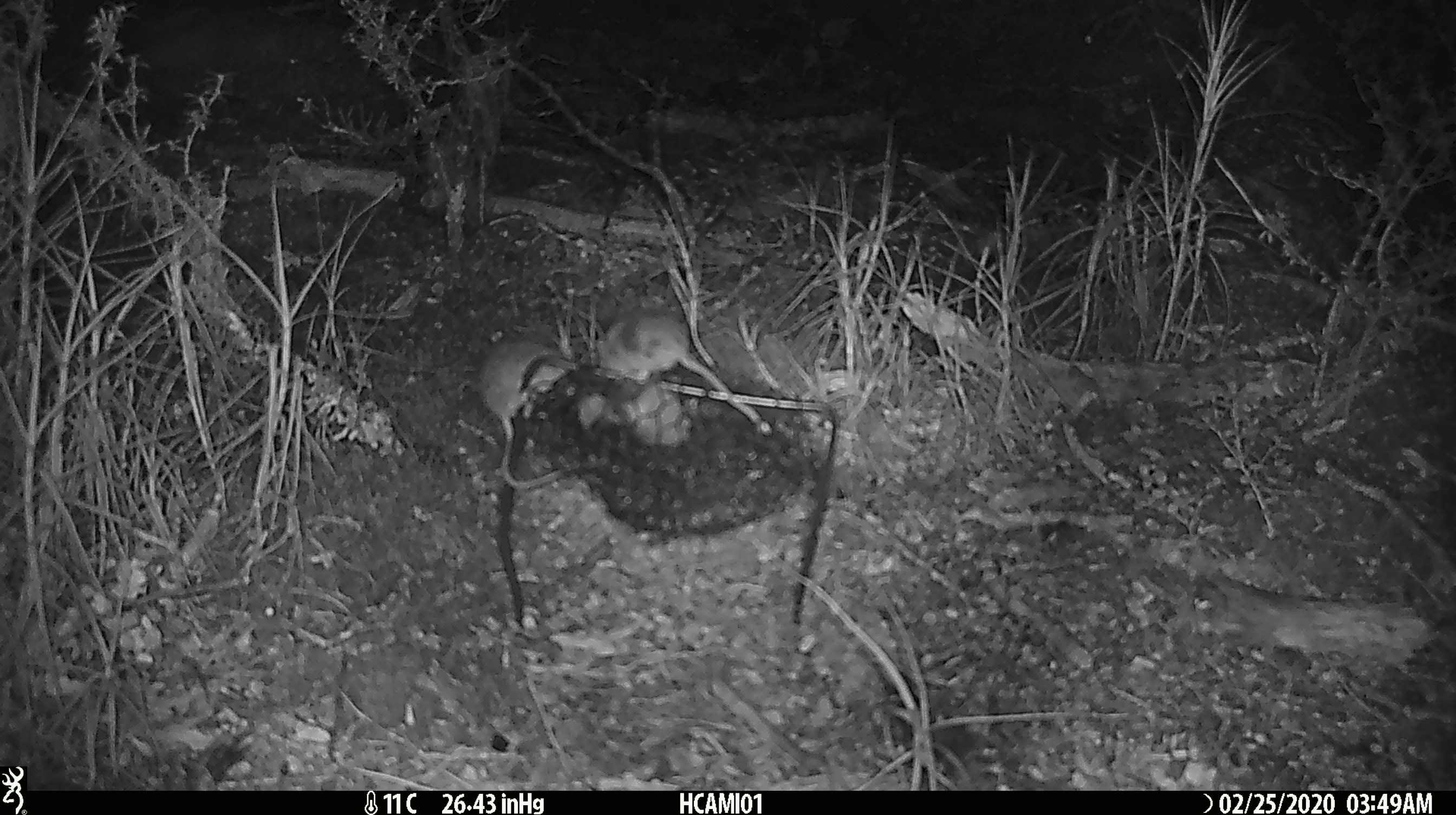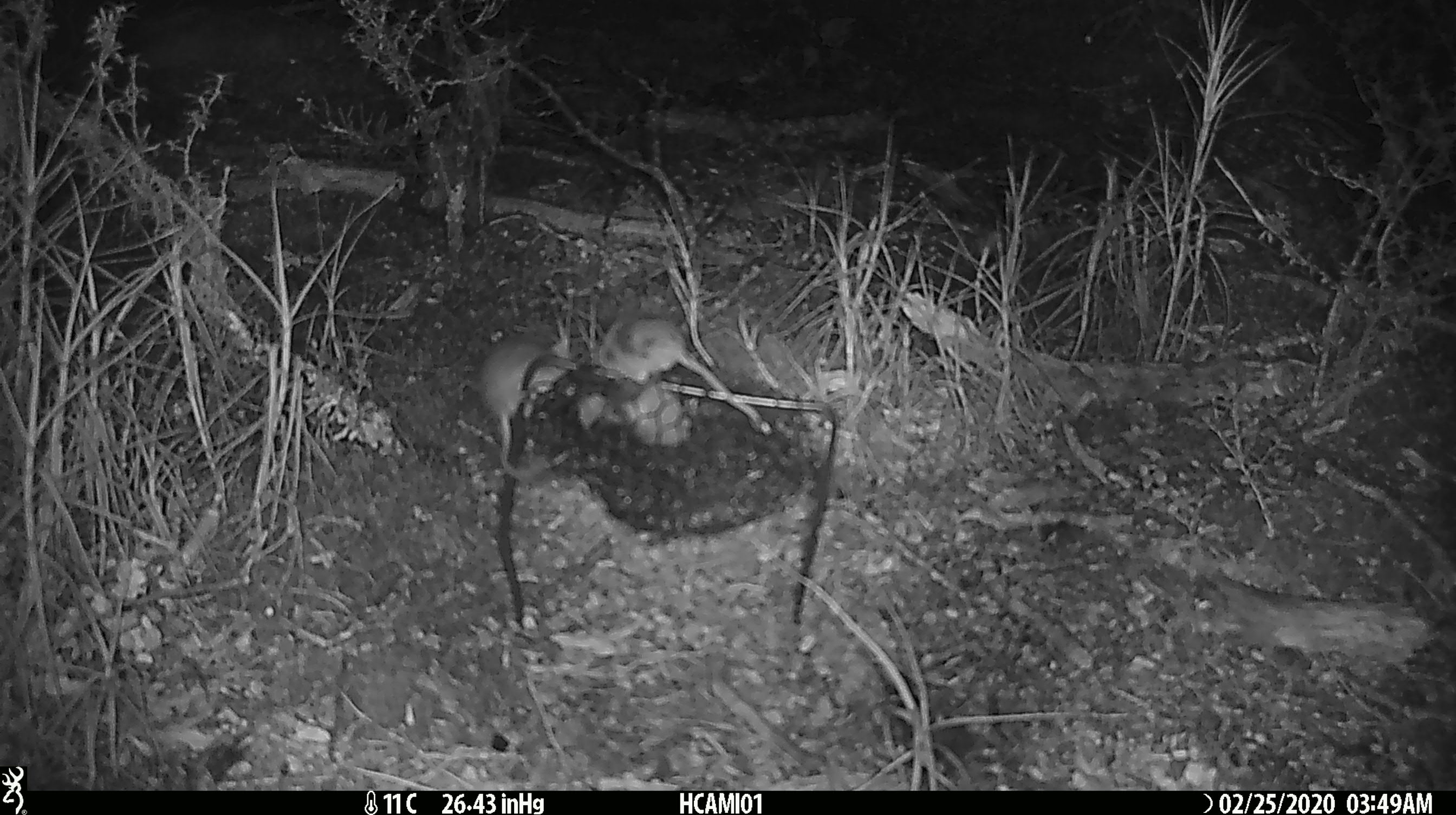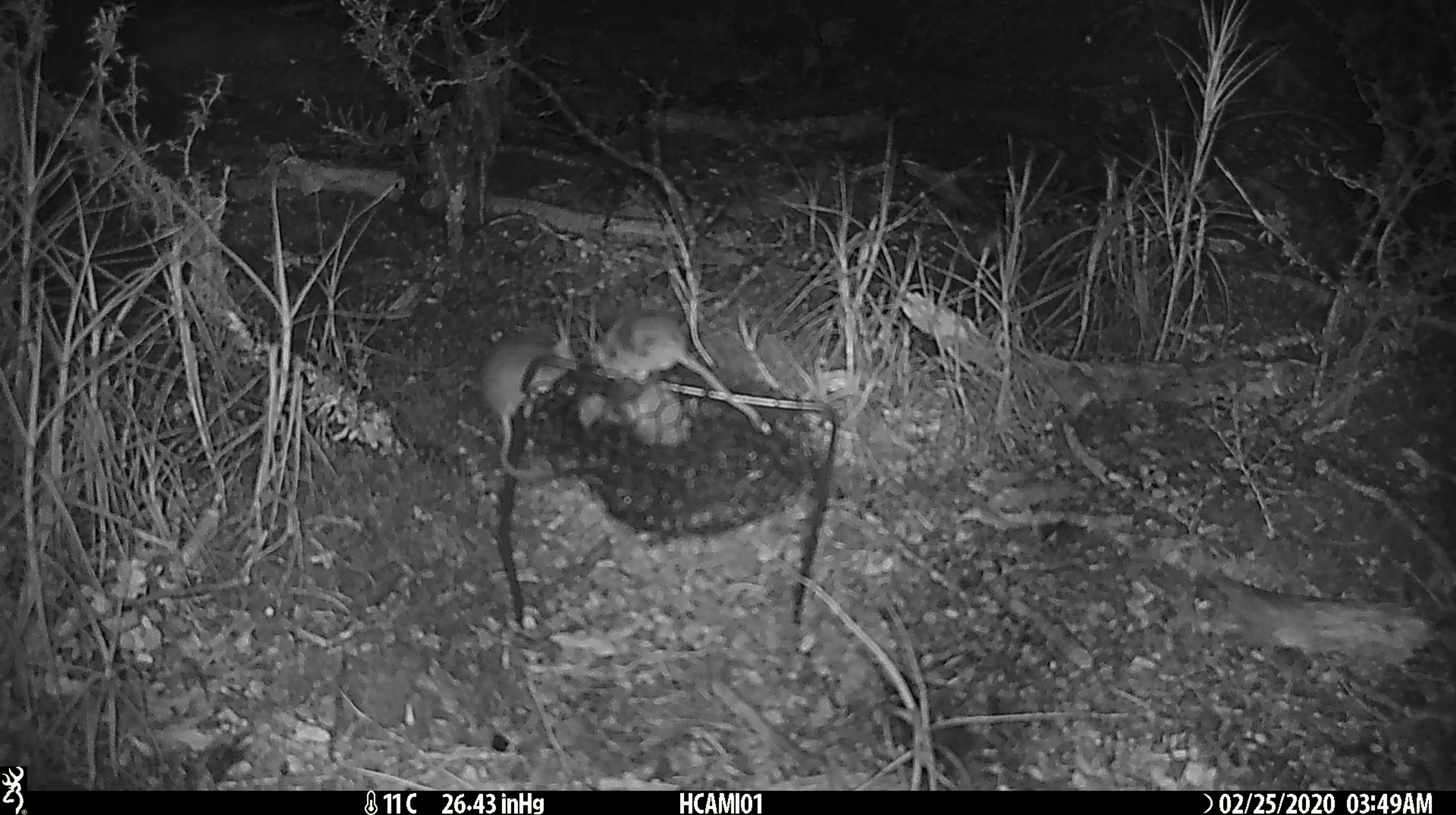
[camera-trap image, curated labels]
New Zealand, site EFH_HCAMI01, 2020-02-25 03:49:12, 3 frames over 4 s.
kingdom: Animalia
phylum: Chordata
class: Mammalia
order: Rodentia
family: Muridae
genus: Mus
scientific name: Mus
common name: mouse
Mouse (Mus).